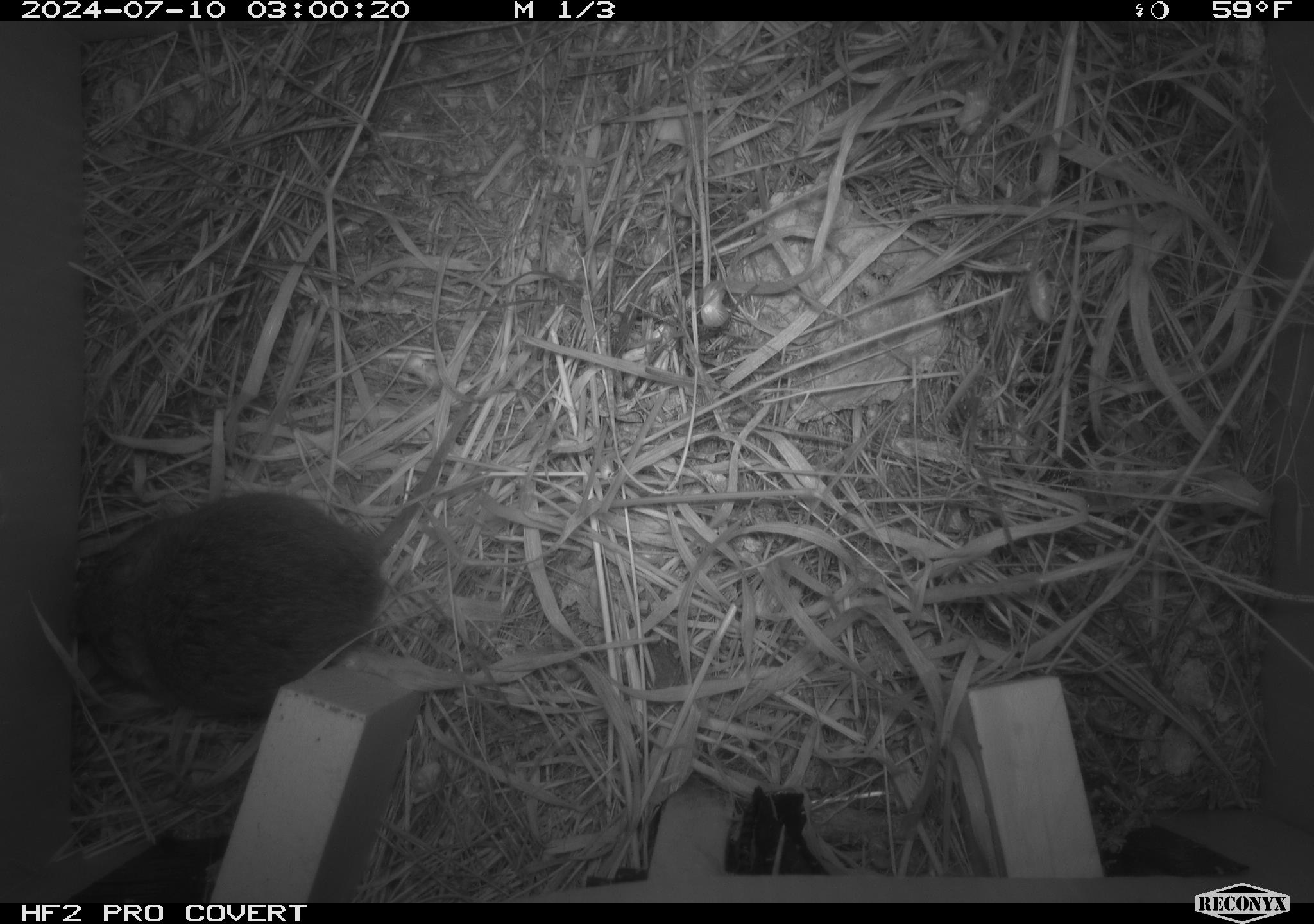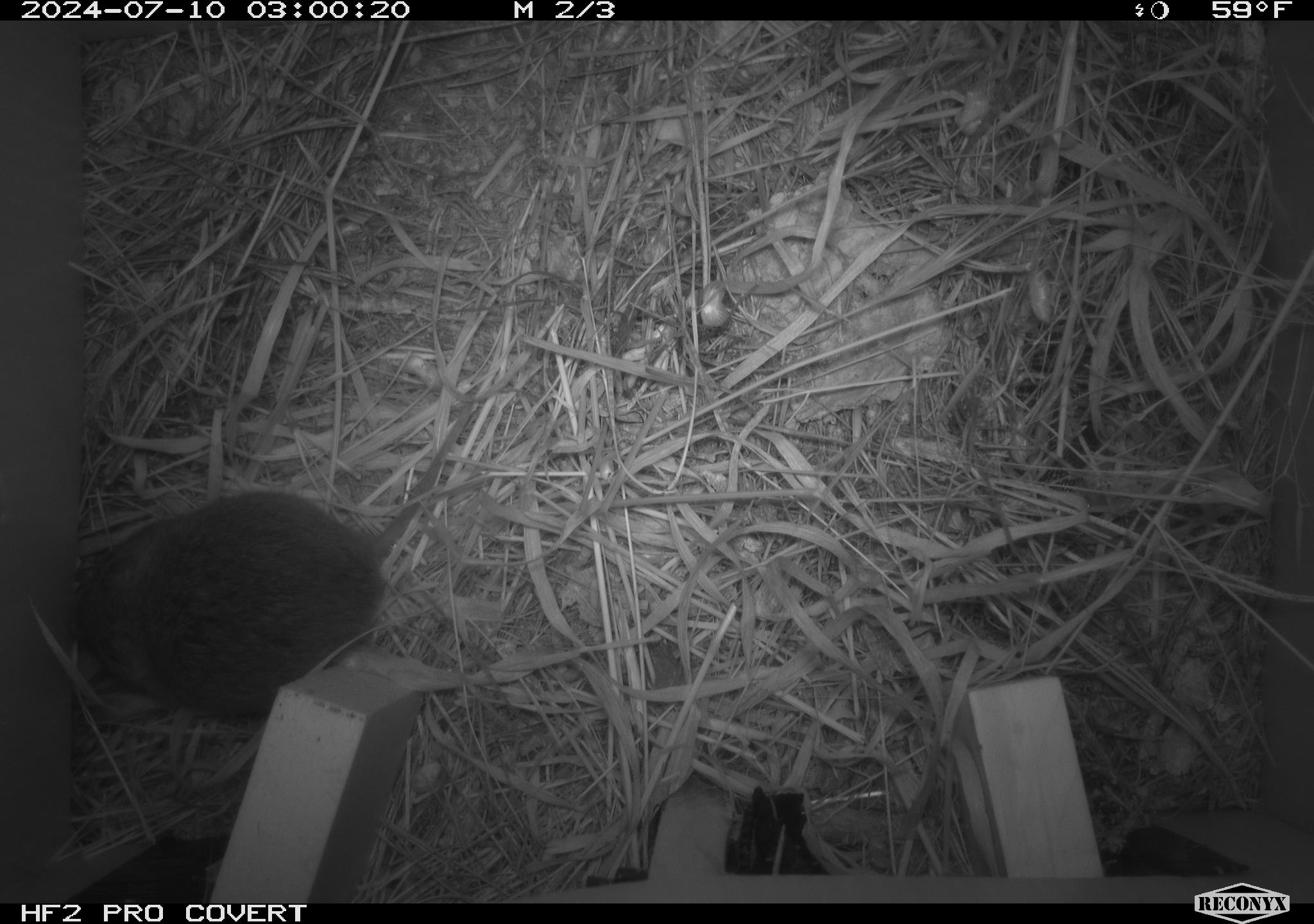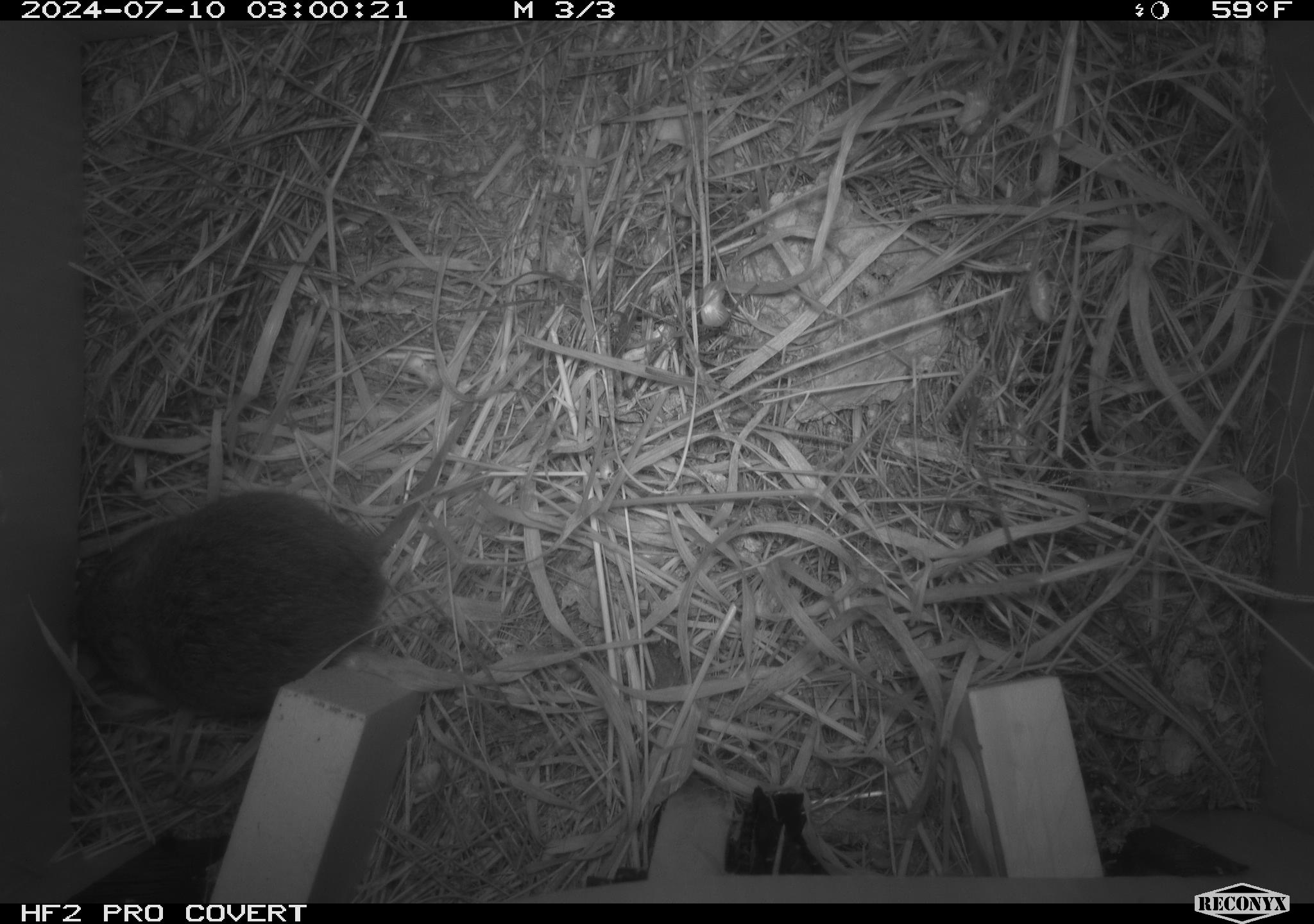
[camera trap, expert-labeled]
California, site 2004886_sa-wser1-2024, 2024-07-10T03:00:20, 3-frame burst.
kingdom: Animalia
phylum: Chordata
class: Mammalia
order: Rodentia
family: Cricetidae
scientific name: Arvicolinae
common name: voles, lemmings, and muskrats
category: arvicolinae subfamily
Arvicolinae subfamily (voles, lemmings, and muskrats) (Arvicolinae).